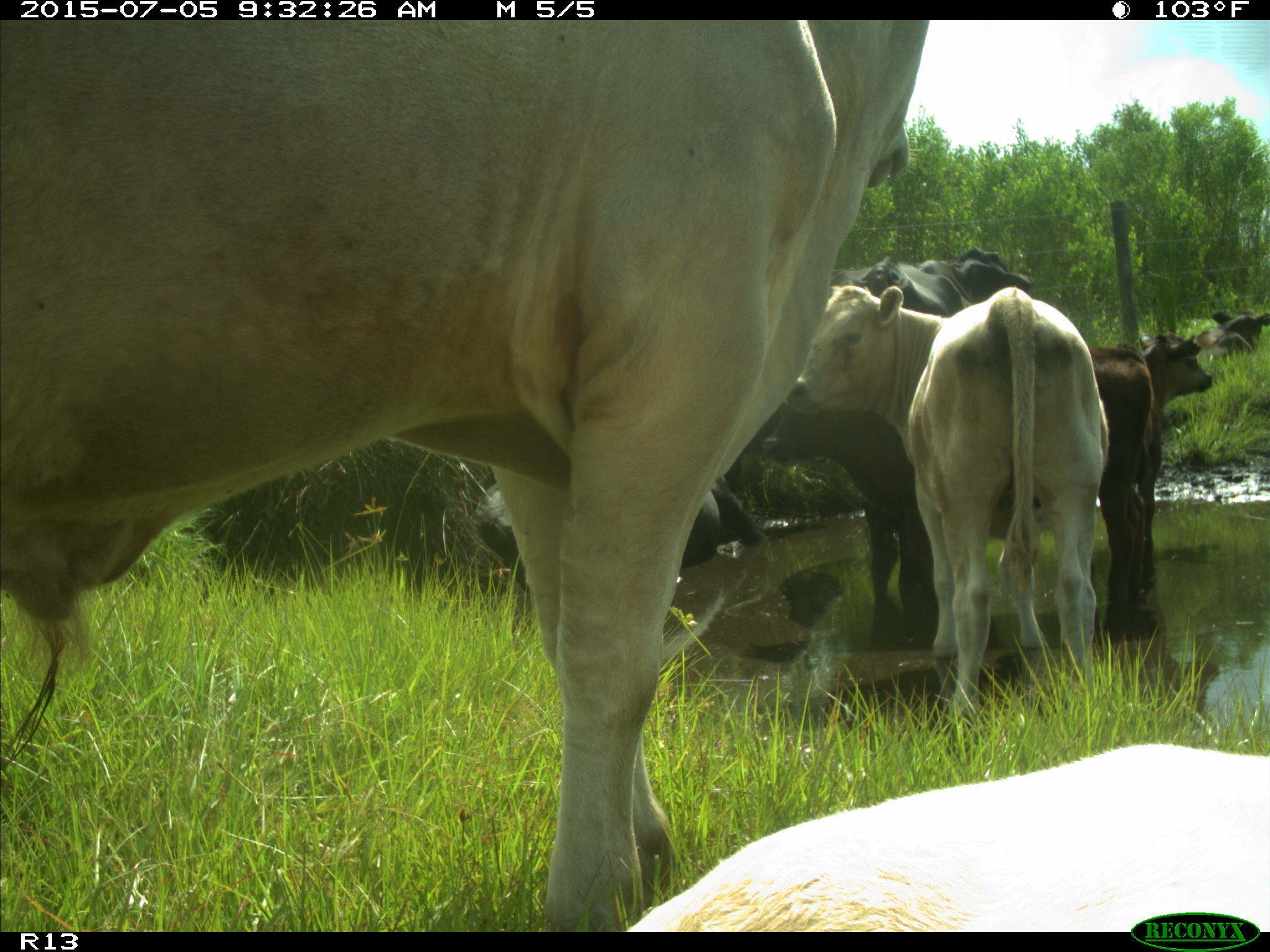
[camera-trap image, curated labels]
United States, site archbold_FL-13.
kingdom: Animalia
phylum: Chordata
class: Mammalia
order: Artiodactyla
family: Bovidae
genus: Bos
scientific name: Bos taurus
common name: domestic cow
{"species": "Bos taurus (domestic cow)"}